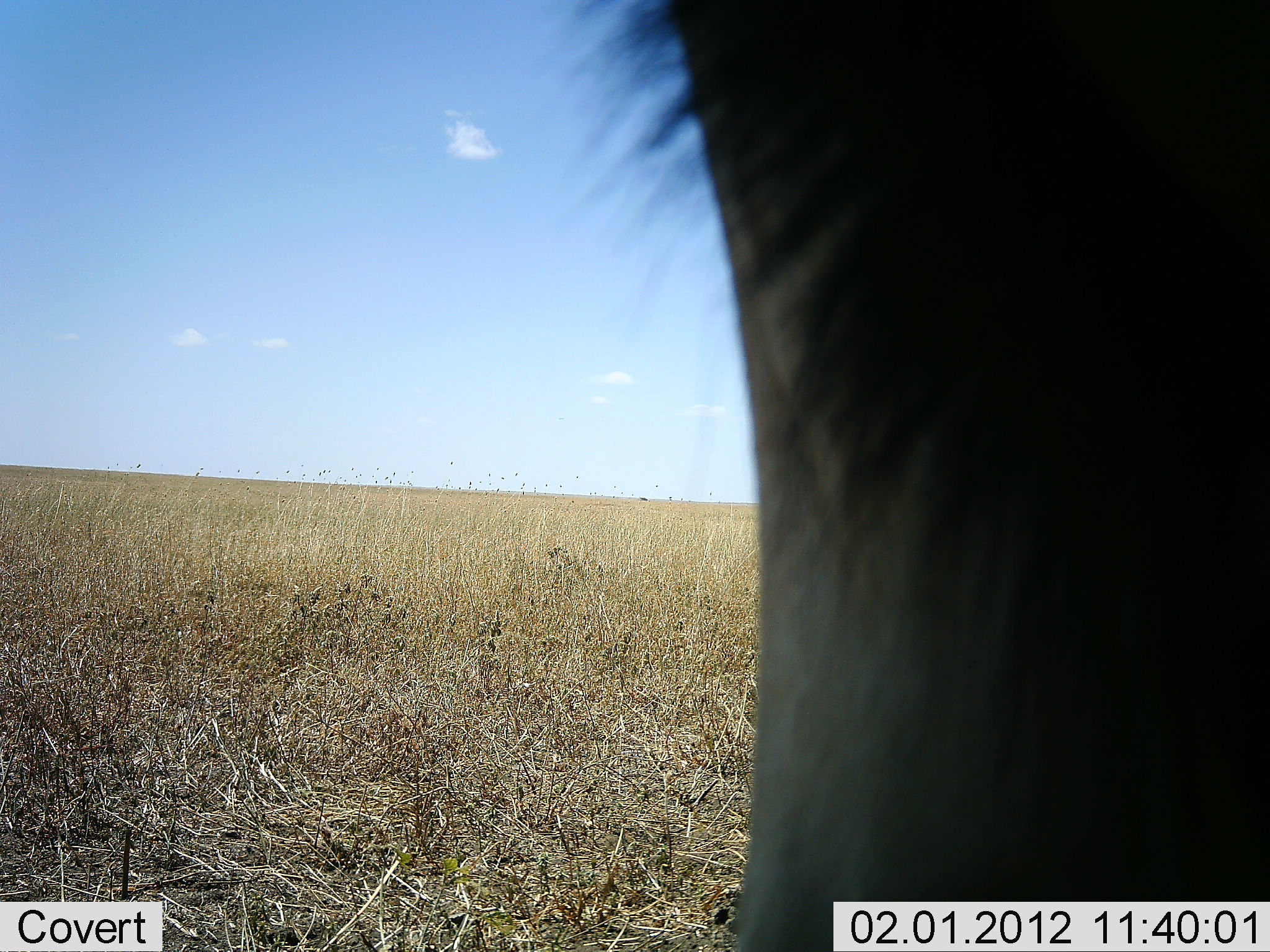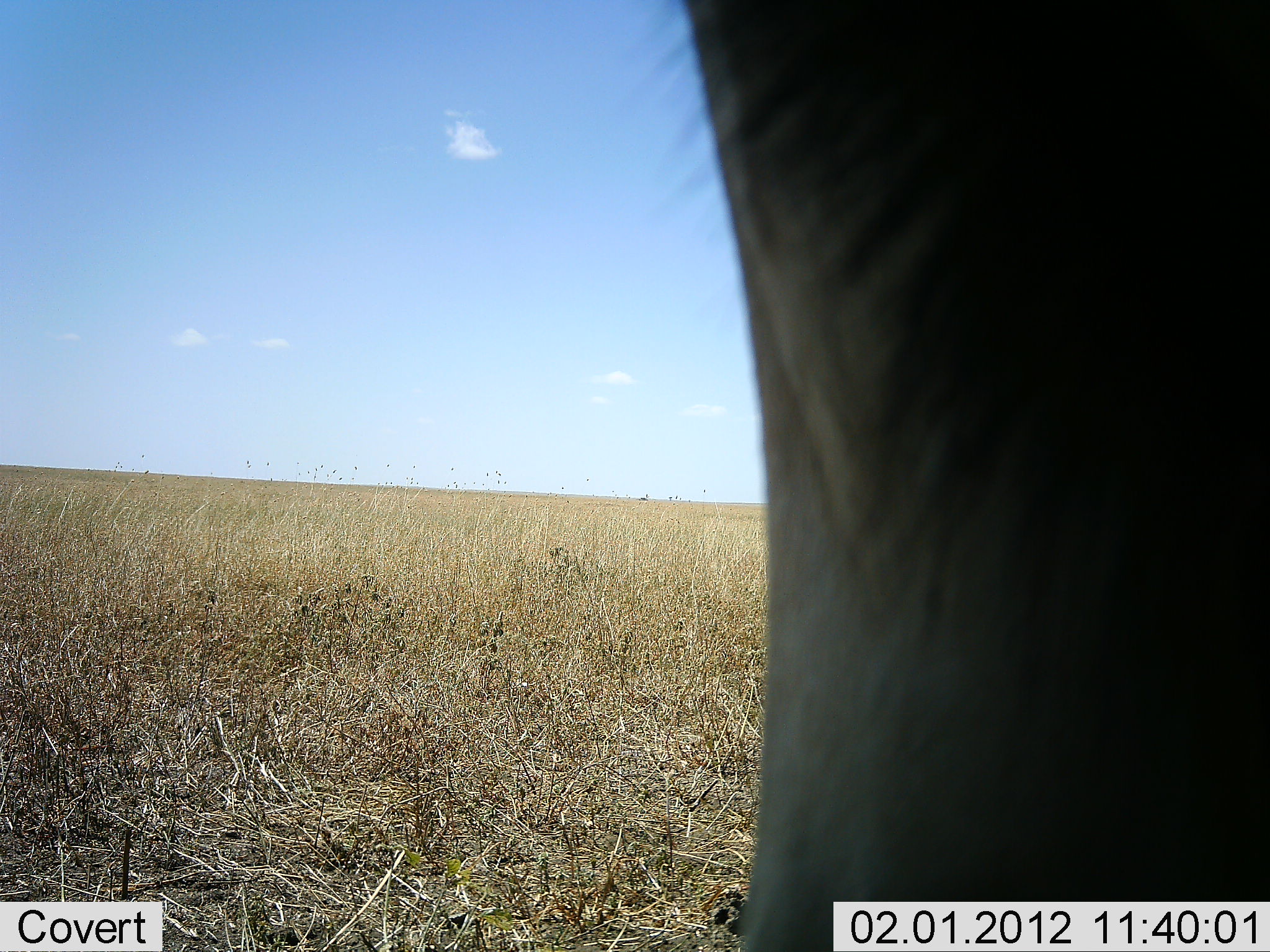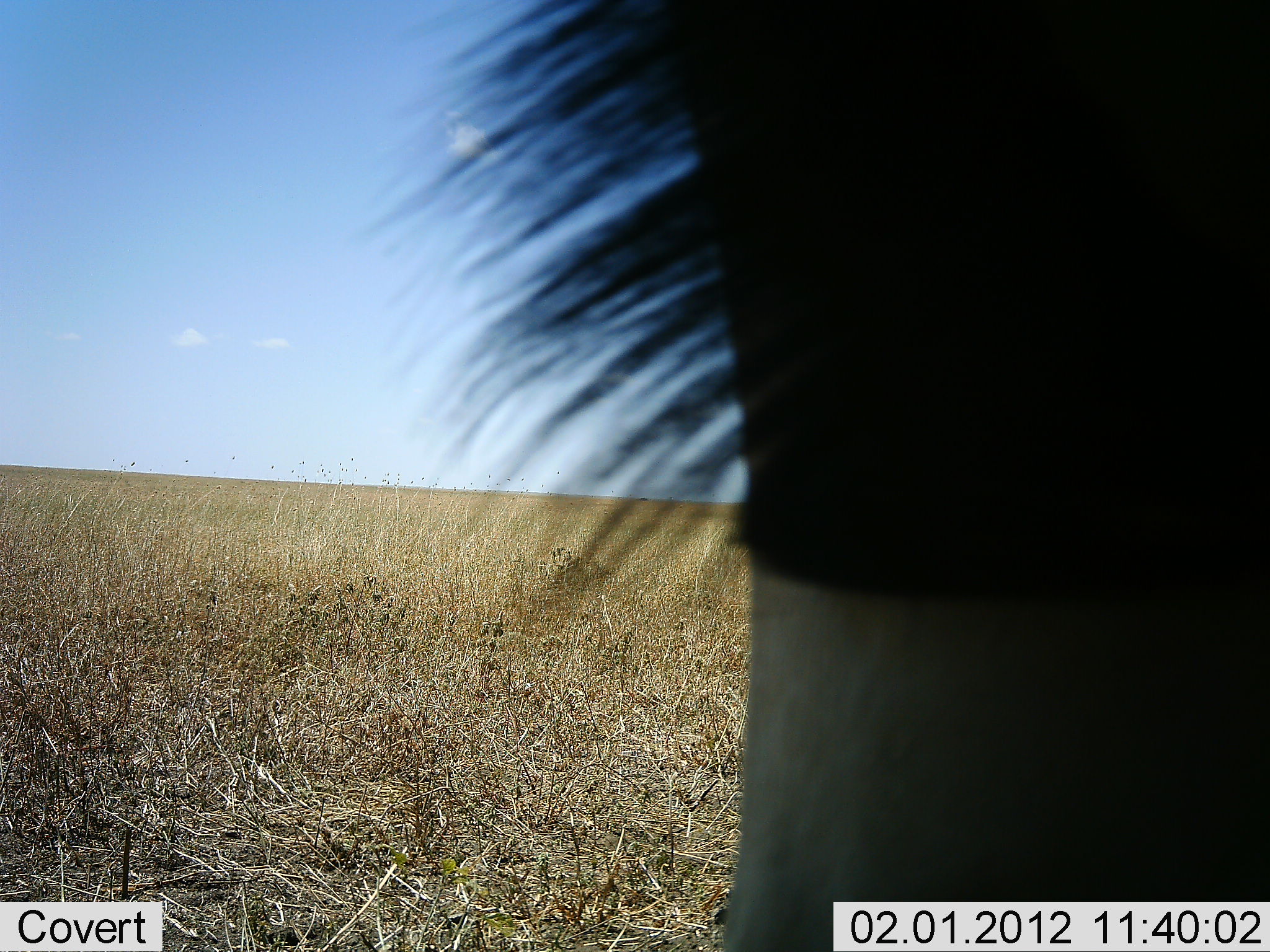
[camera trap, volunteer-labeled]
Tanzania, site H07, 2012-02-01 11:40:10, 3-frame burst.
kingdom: Animalia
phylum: Chordata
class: Mammalia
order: Artiodactyla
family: Bovidae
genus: Alcelaphus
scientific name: Alcelaphus buselaphus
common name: hartebeest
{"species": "hartebeest (Alcelaphus buselaphus)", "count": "1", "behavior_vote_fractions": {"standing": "100%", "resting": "0%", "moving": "0%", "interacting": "0%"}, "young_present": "0%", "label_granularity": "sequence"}